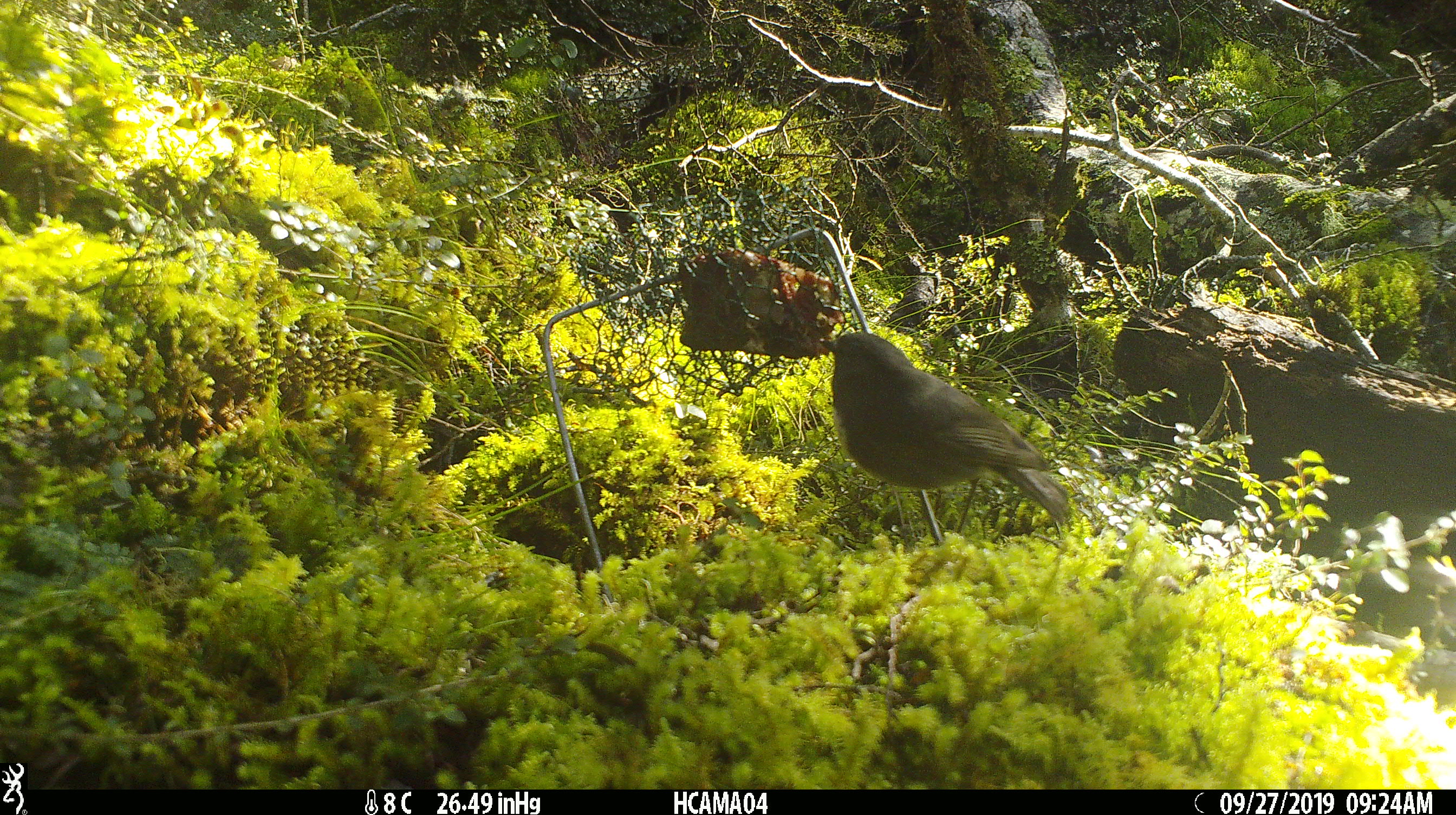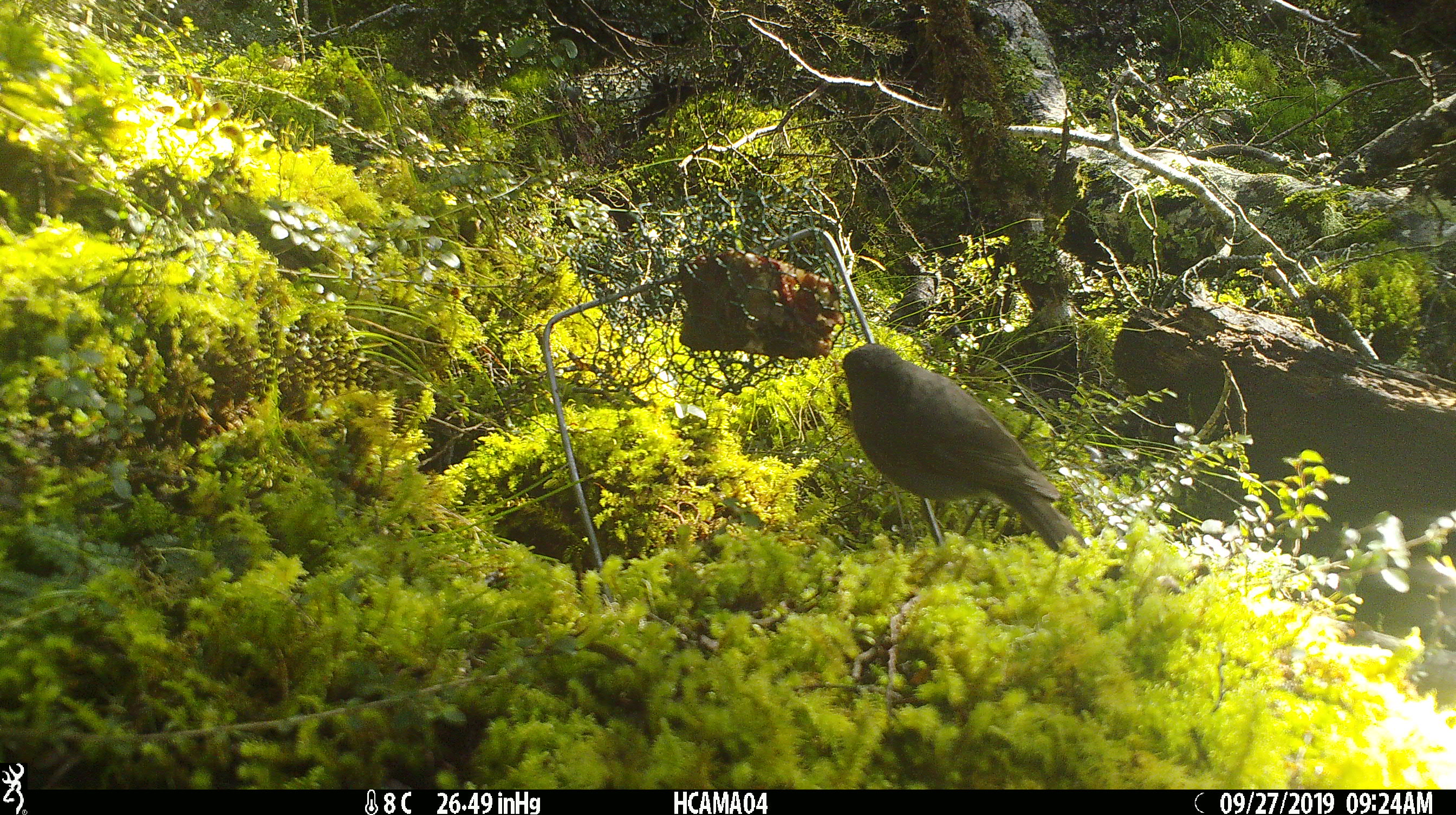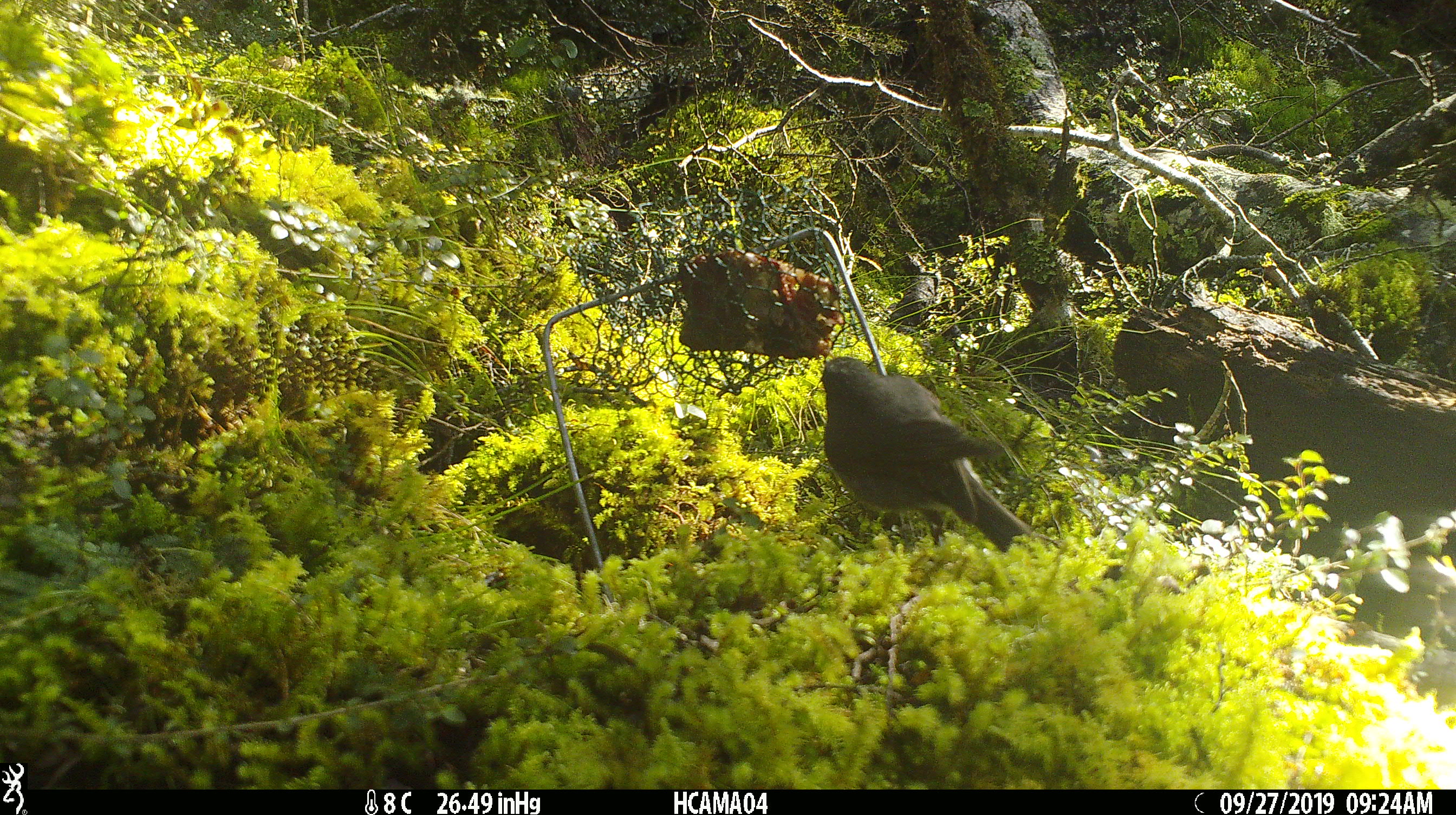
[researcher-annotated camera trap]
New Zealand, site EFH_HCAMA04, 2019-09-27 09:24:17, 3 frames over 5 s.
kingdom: Animalia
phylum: Chordata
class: Aves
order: Passeriformes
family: Petroicidae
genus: Petroica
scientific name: Petroica australis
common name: new zealand robin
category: robin